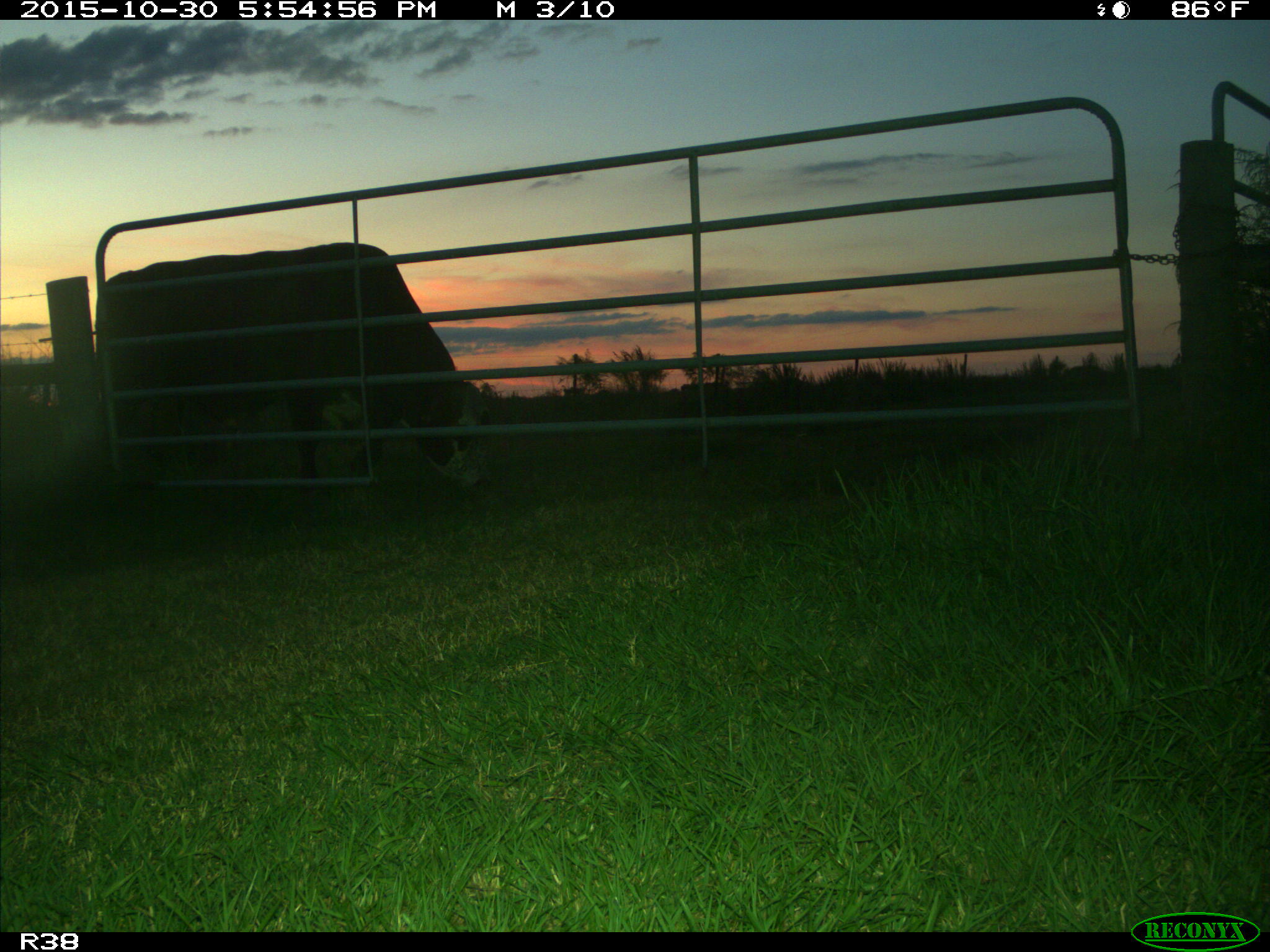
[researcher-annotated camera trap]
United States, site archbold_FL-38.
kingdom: Animalia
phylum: Chordata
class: Mammalia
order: Artiodactyla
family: Bovidae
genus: Bos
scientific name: Bos taurus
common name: domestic cow